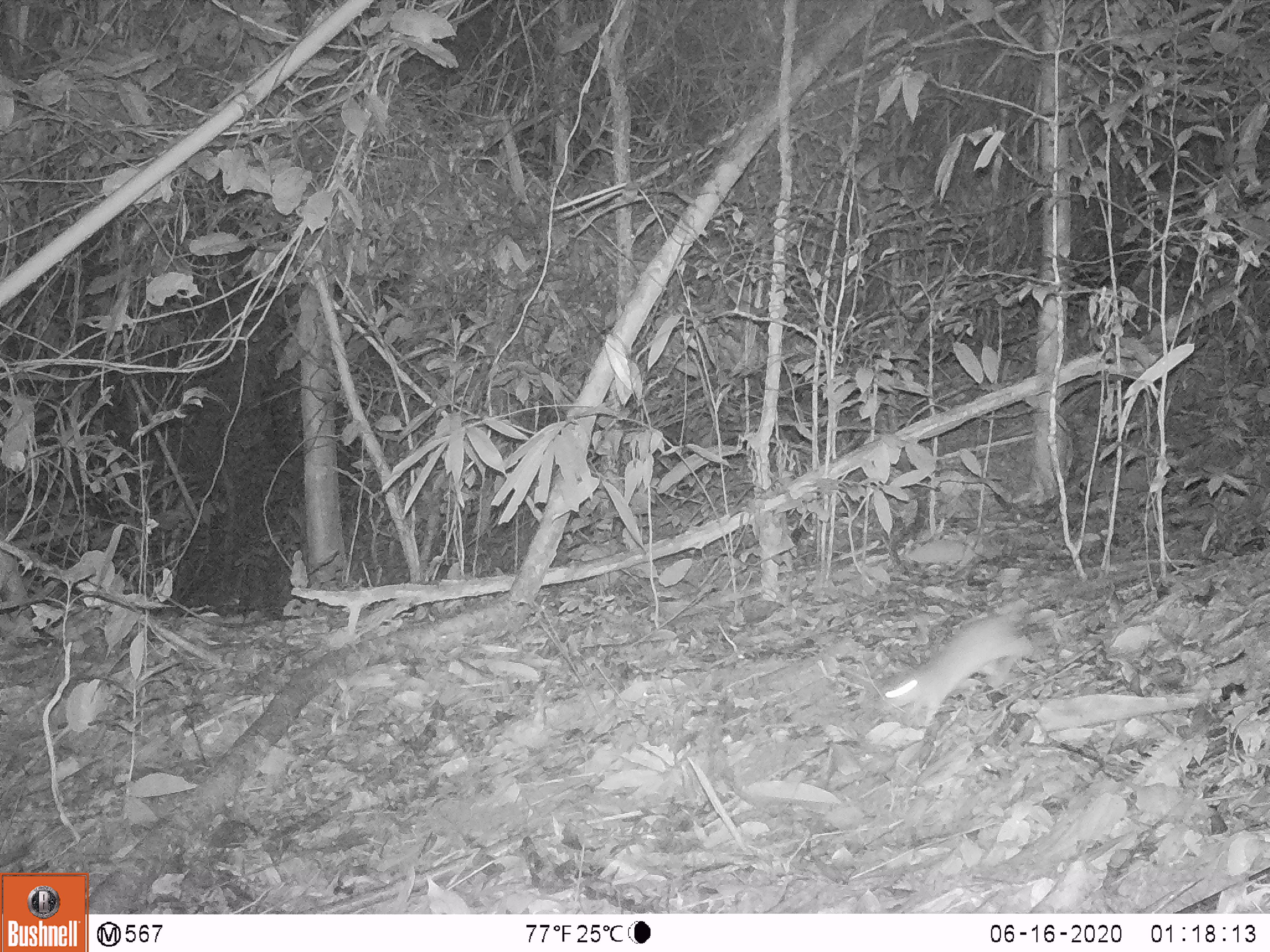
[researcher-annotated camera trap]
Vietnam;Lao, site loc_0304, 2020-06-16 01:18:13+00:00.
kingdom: Animalia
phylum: Chordata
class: Mammalia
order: Rodentia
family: Muridae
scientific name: Muridae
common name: old-world mice and rats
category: unidentified murid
Unidentified murid (old-world mice and rats) (Muridae). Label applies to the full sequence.